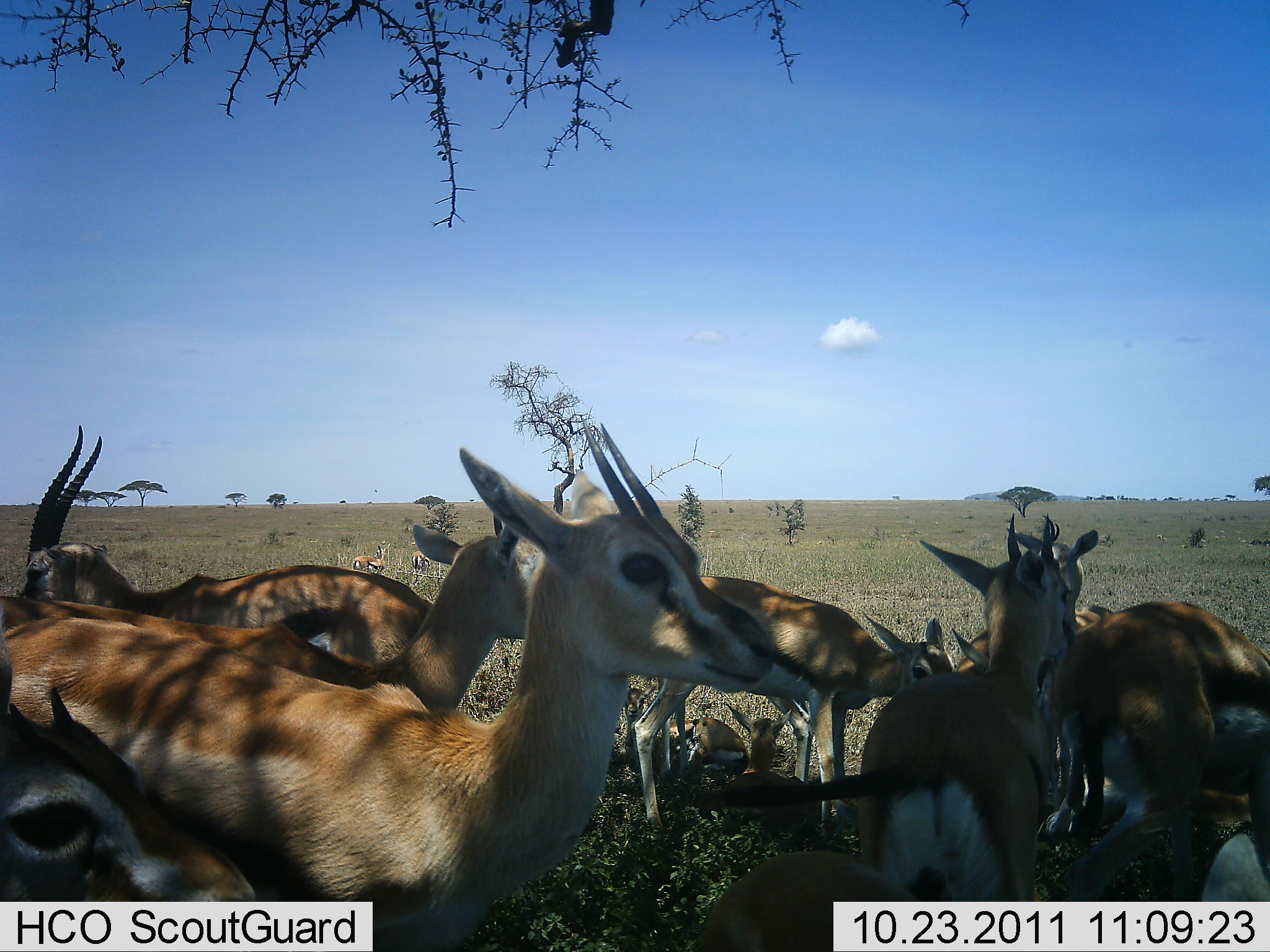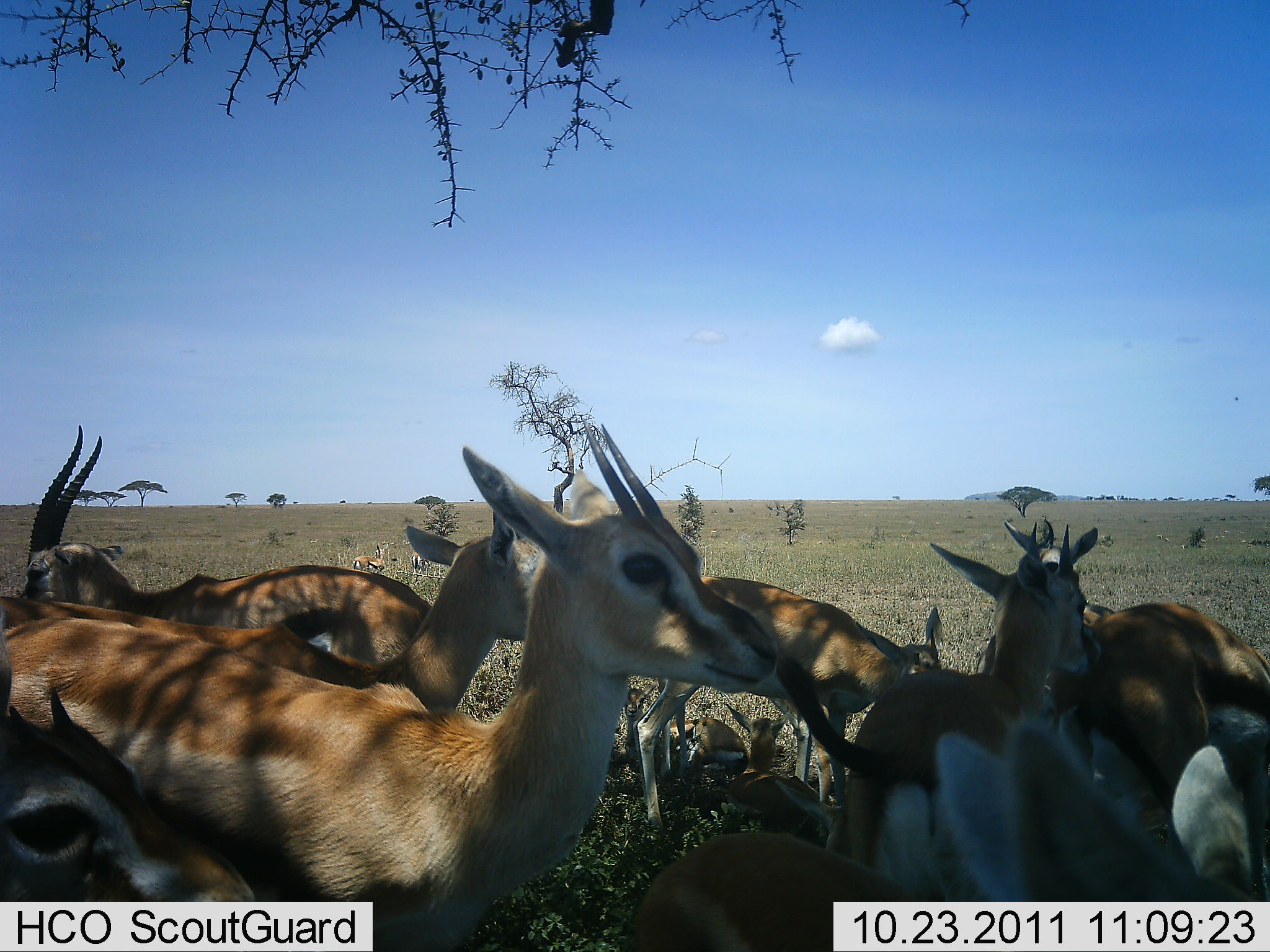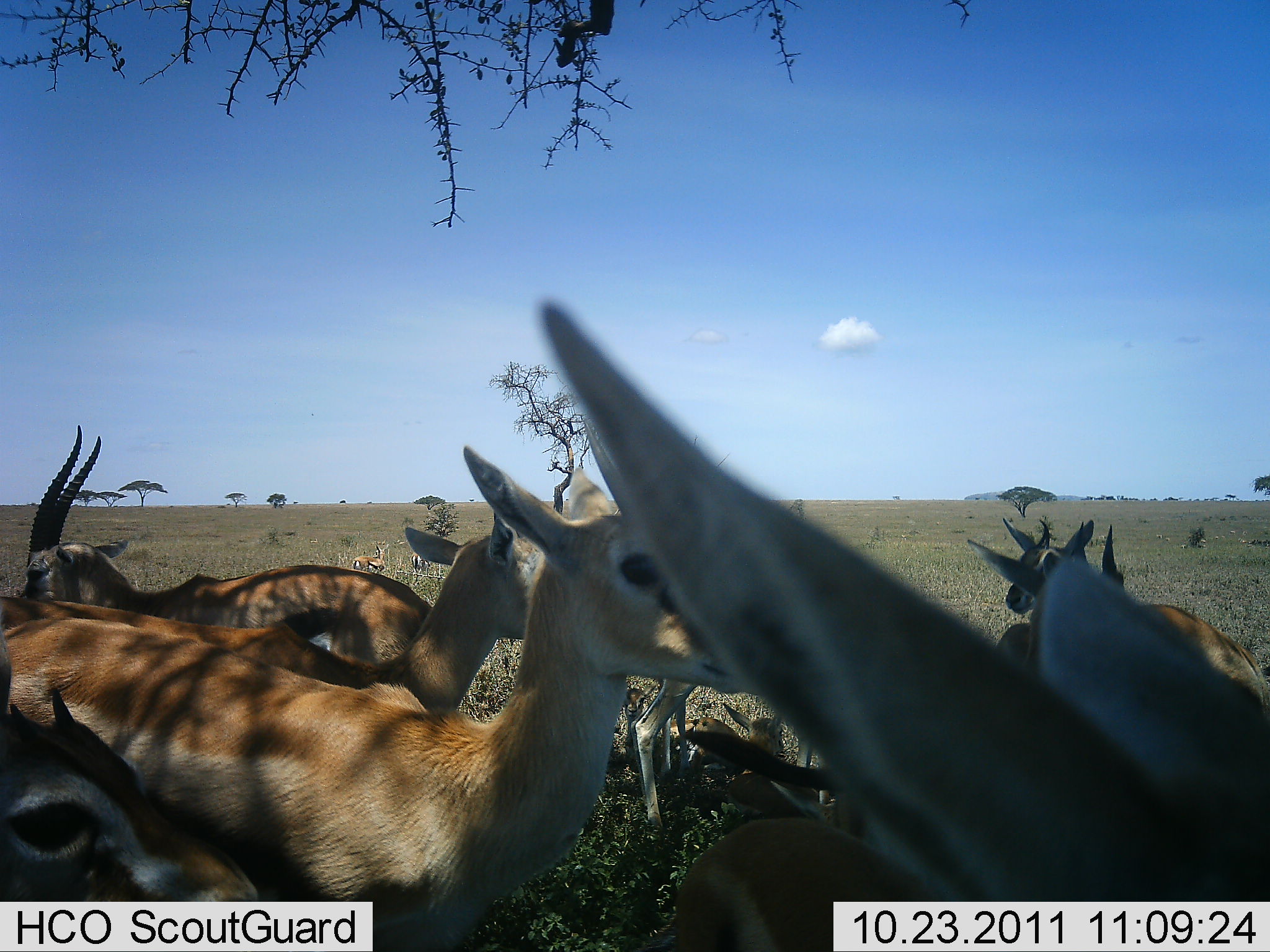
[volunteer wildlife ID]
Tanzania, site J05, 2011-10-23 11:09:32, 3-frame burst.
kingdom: Animalia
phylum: Chordata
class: Mammalia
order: Artiodactyla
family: Bovidae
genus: Eudorcas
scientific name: Eudorcas thomsonii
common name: thomson's gazelle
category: gazellethomsons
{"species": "gazellethomsons (thomson's gazelle) (Eudorcas thomsonii)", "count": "10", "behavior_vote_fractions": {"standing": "73%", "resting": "40%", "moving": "7%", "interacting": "20%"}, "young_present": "13%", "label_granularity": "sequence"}